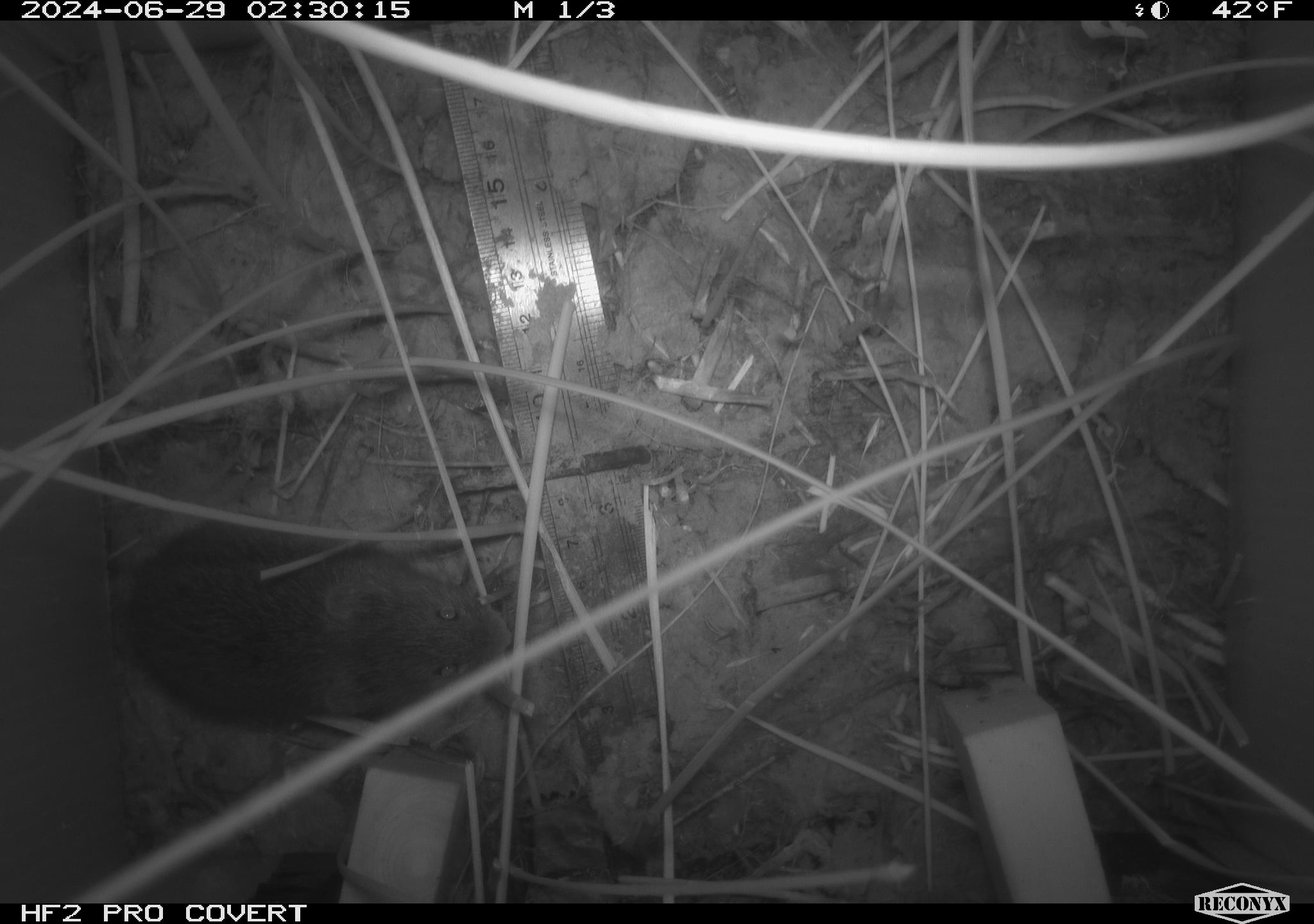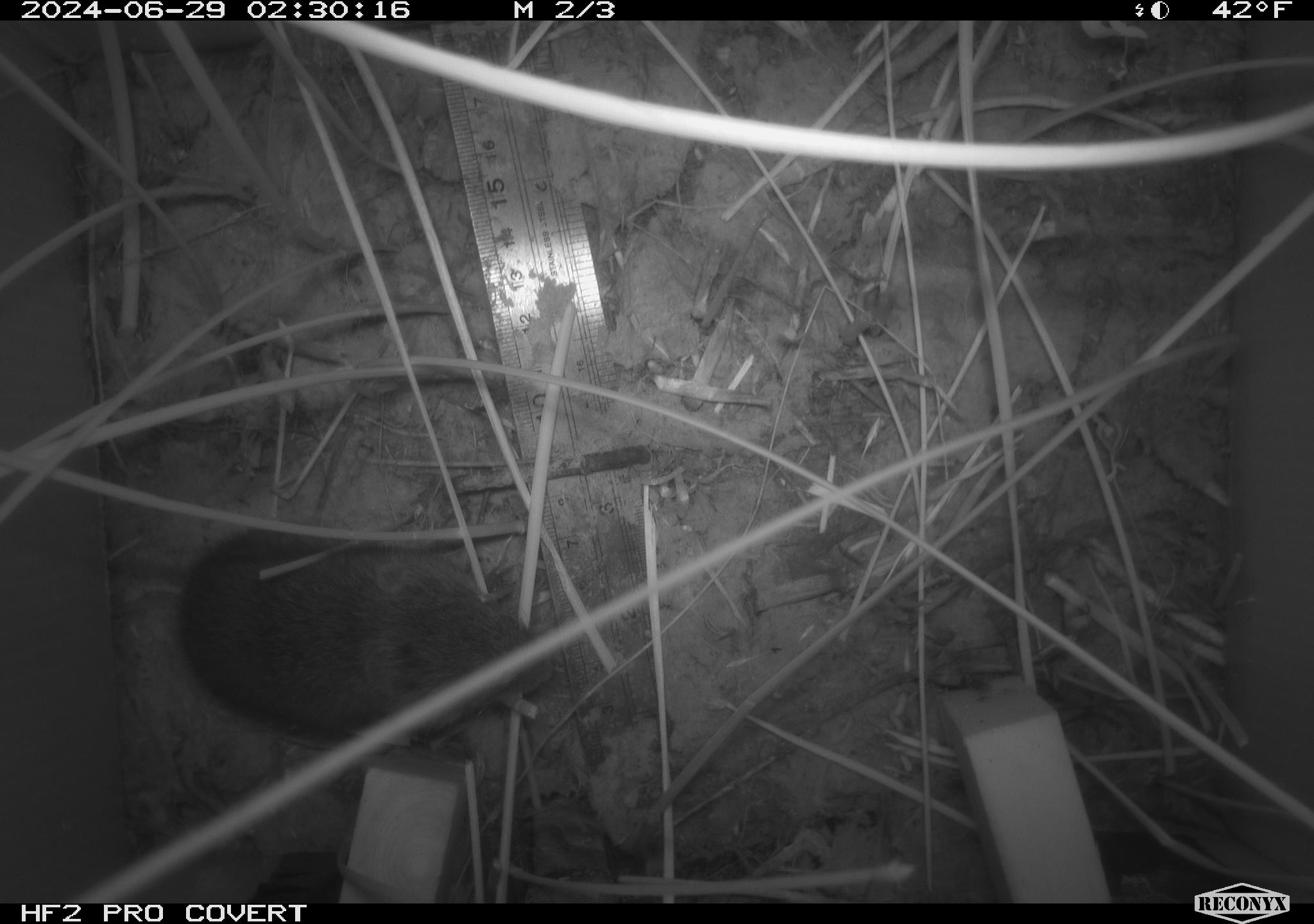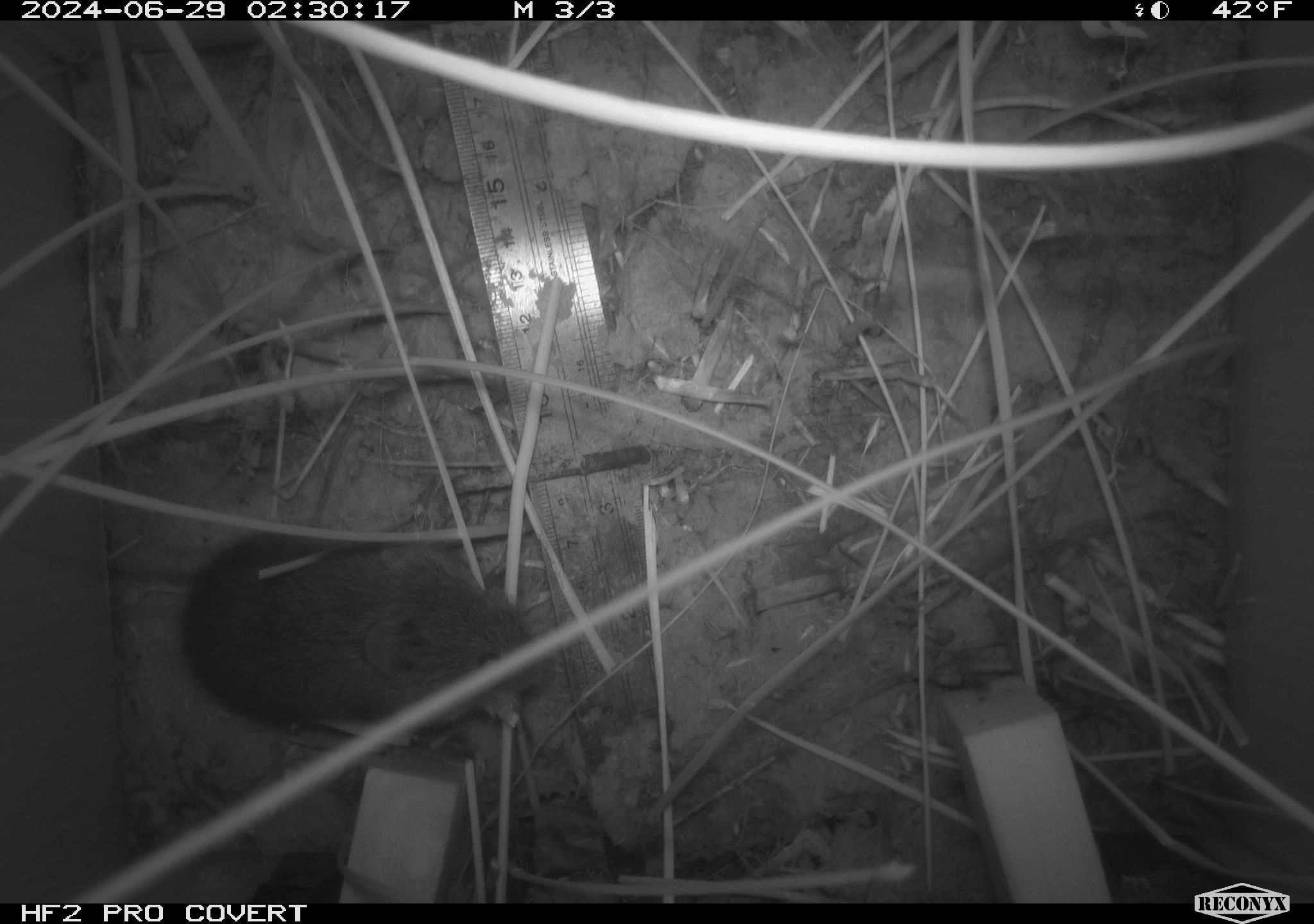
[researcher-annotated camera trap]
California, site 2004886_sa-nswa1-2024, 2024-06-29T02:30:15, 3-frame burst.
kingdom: Animalia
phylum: Chordata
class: Mammalia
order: Rodentia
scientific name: Rodentia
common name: rodent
Rodent (Rodentia).